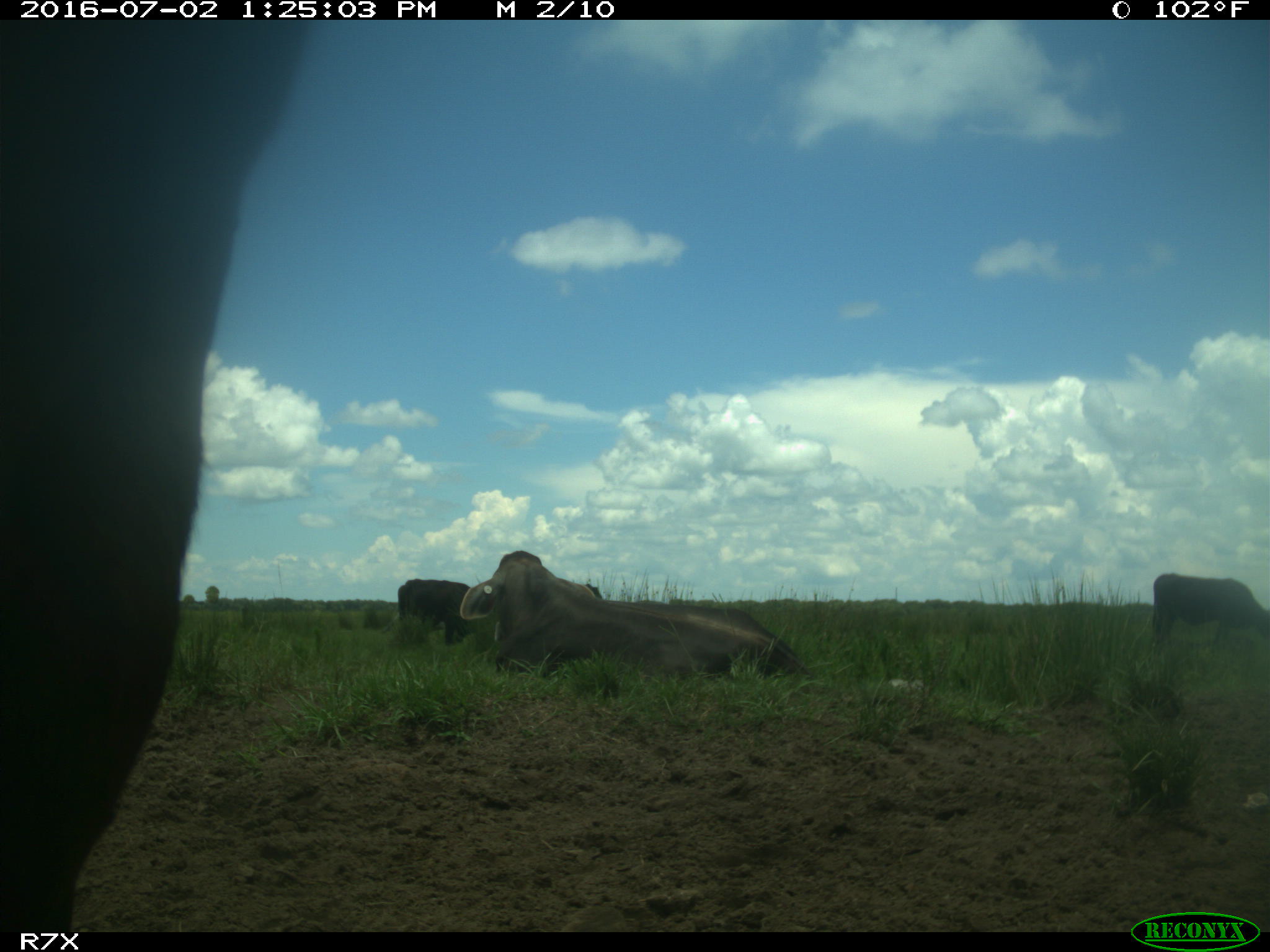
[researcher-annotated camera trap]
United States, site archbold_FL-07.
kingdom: Animalia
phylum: Chordata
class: Mammalia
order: Artiodactyla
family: Bovidae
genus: Bos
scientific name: Bos taurus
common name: domestic cow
Bos taurus (domestic cow).